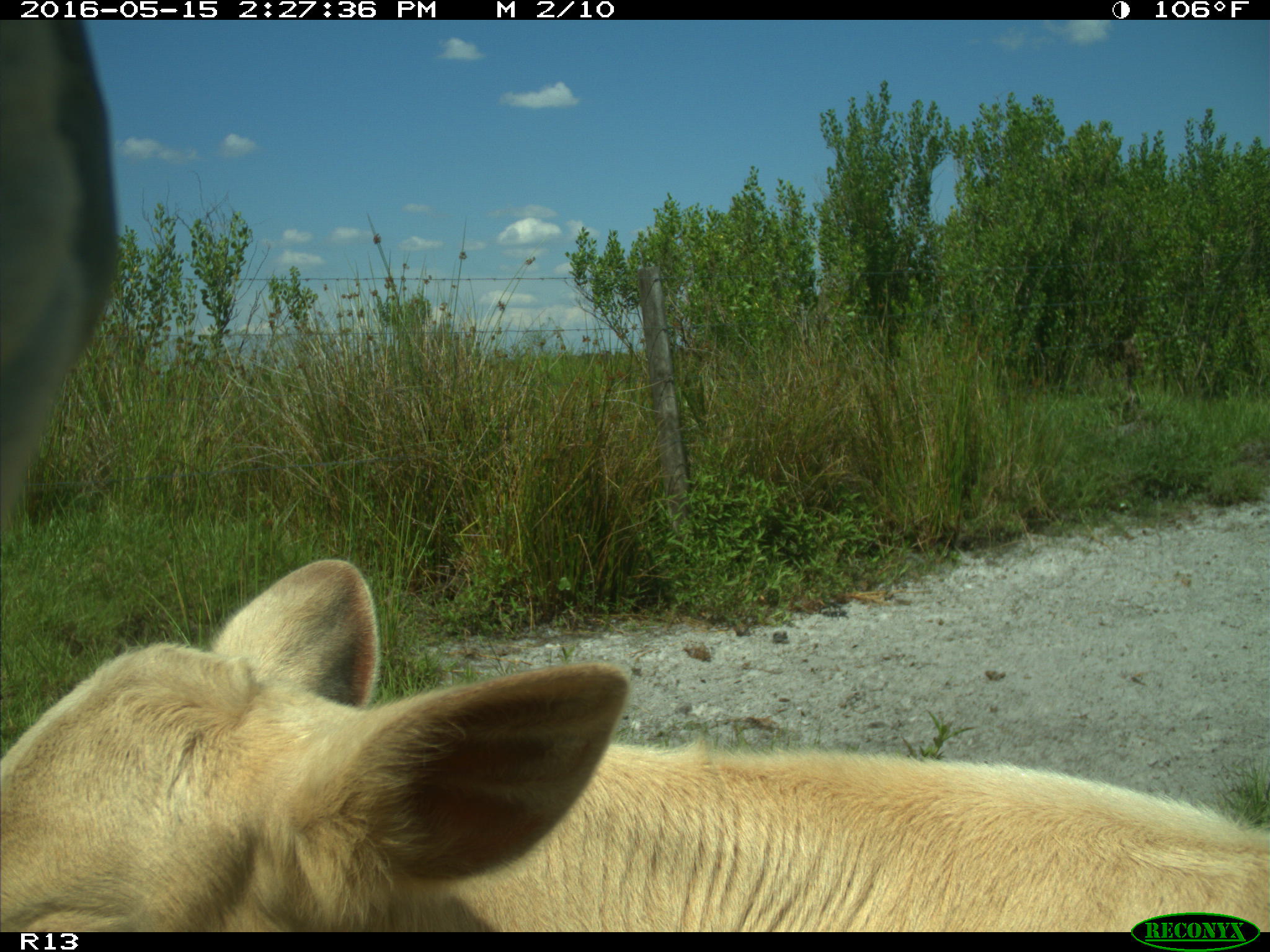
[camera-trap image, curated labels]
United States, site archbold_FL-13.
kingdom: Animalia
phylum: Chordata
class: Mammalia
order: Artiodactyla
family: Bovidae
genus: Bos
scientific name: Bos taurus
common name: domestic cow